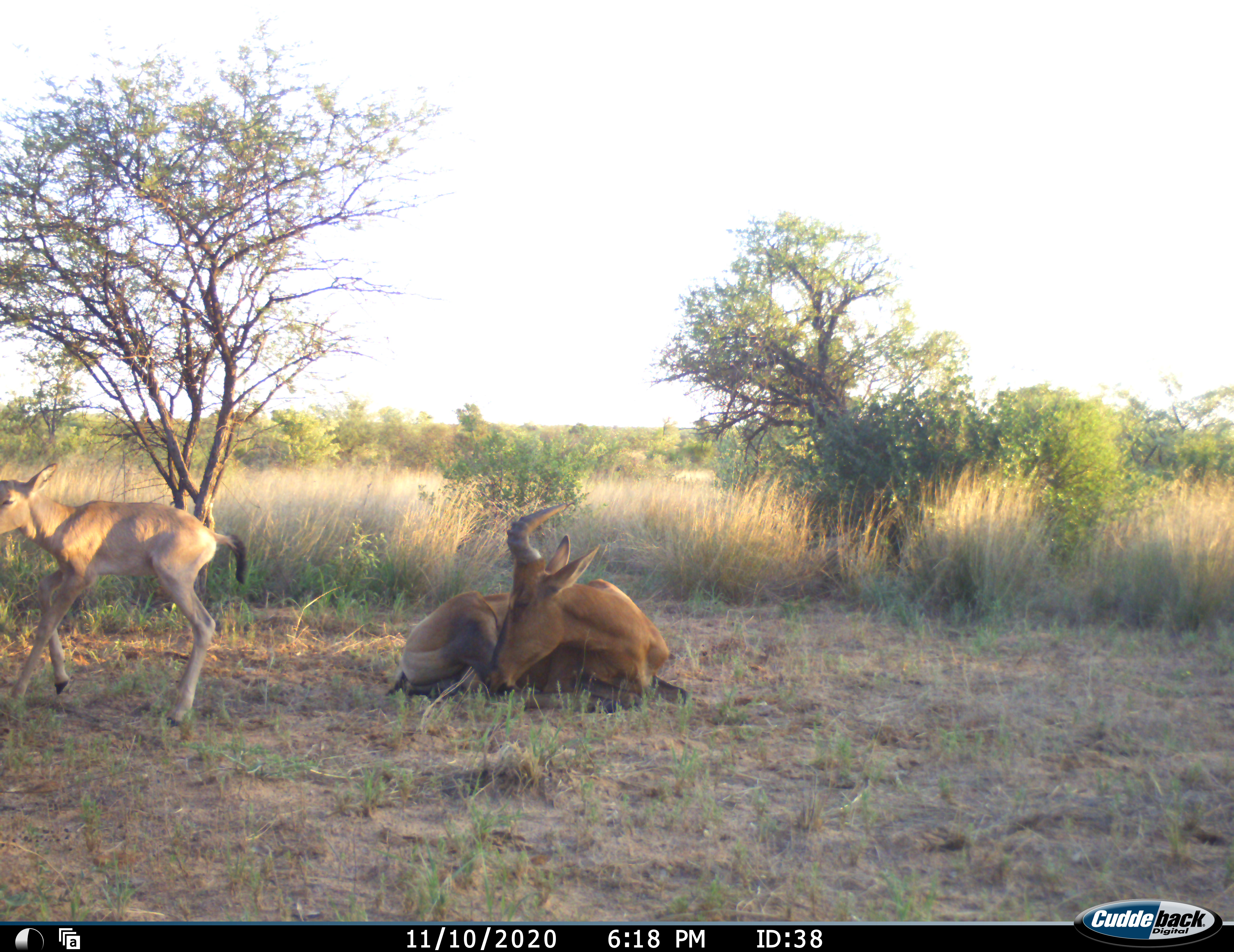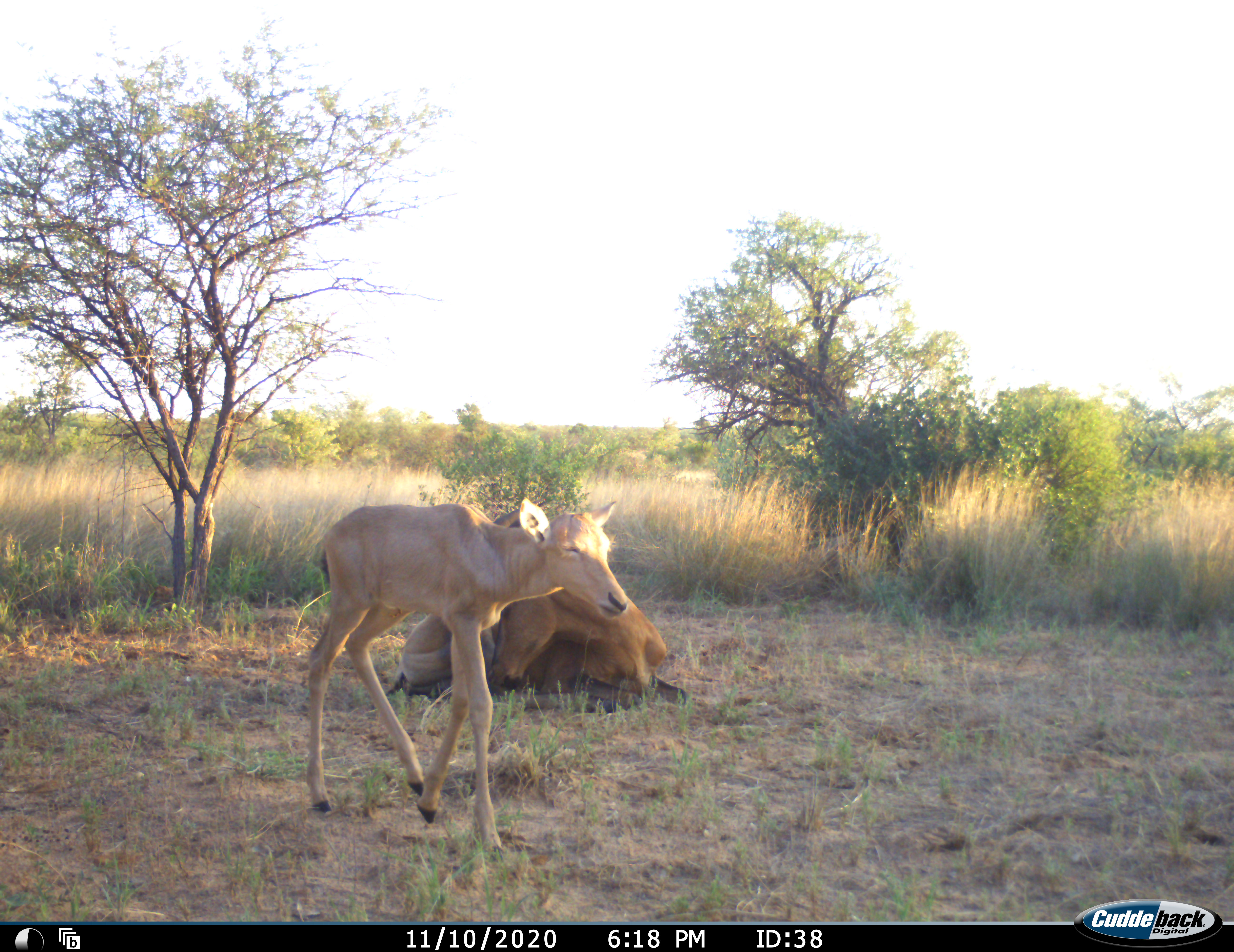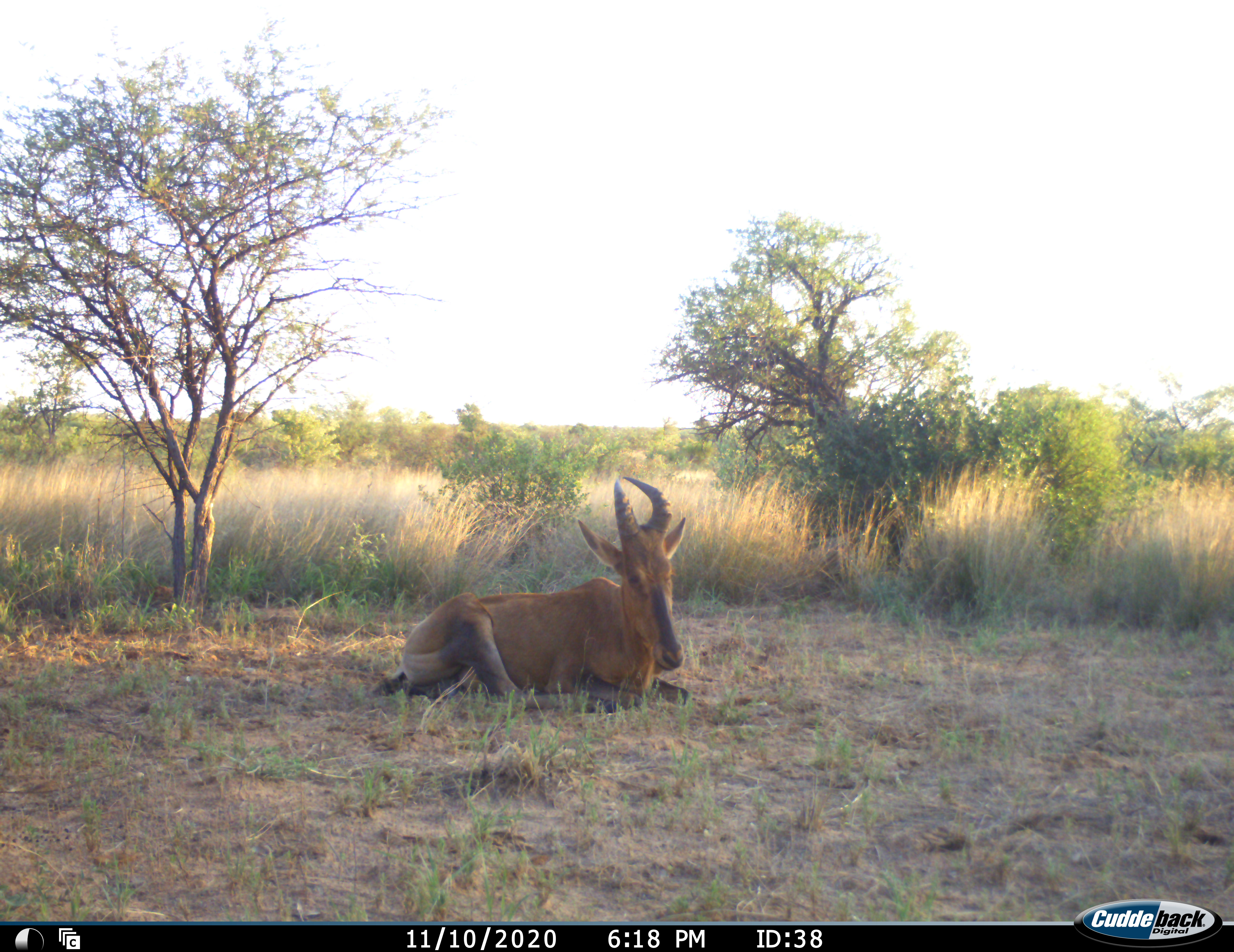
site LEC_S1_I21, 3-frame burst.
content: unidentified animal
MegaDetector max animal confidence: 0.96